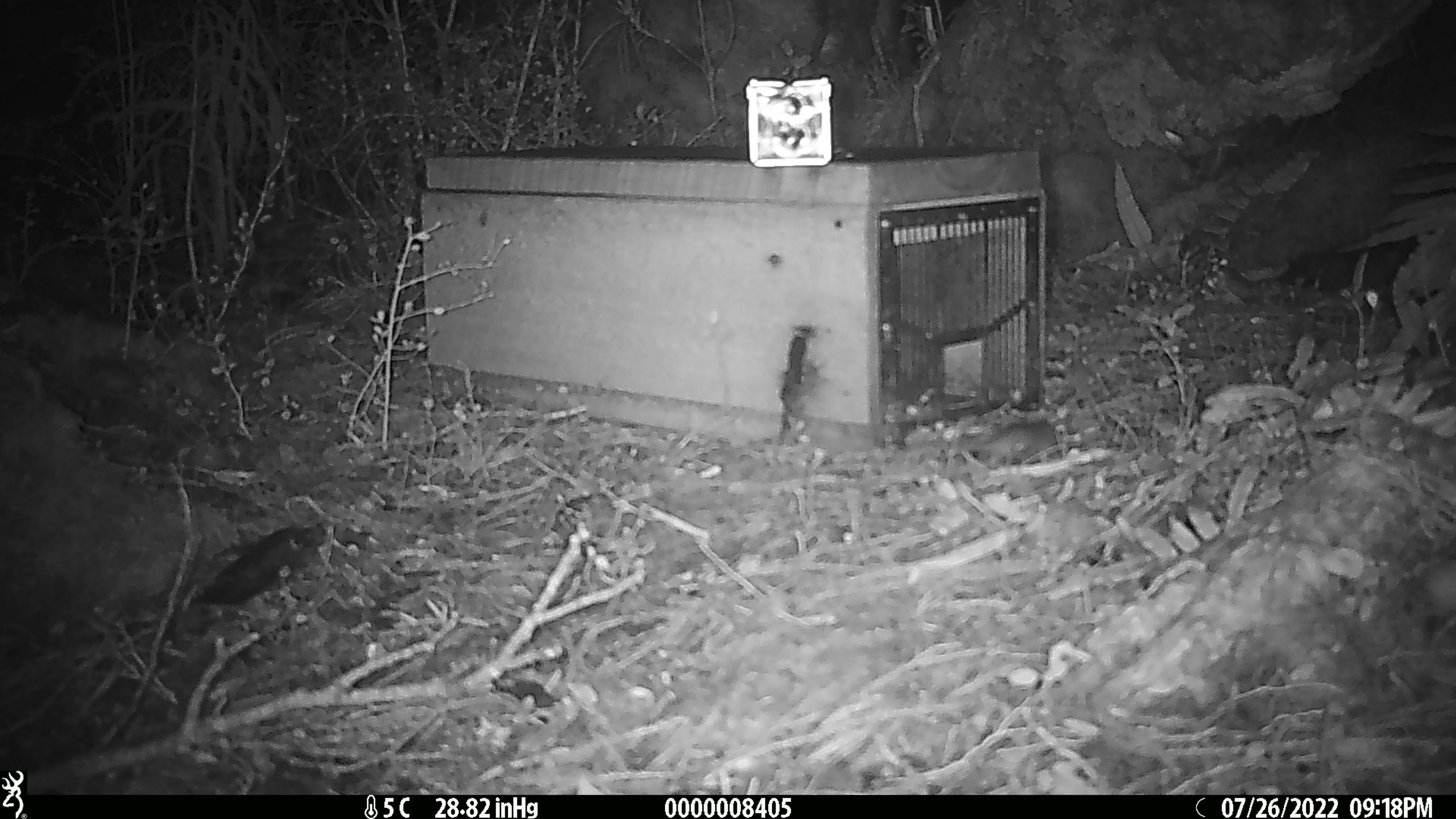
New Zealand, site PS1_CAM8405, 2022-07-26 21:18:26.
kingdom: Animalia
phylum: Chordata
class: Mammalia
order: Rodentia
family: Muridae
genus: Mus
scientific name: Mus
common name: mouse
Mouse (Mus).